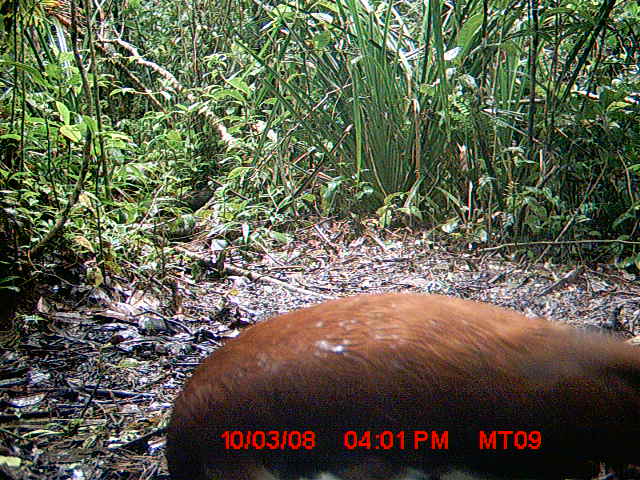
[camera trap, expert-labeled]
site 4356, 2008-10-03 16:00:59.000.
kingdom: Animalia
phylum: Chordata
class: Aves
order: Cuculiformes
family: Cuculidae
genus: Coua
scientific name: Coua serriana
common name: red-breasted coua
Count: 2.